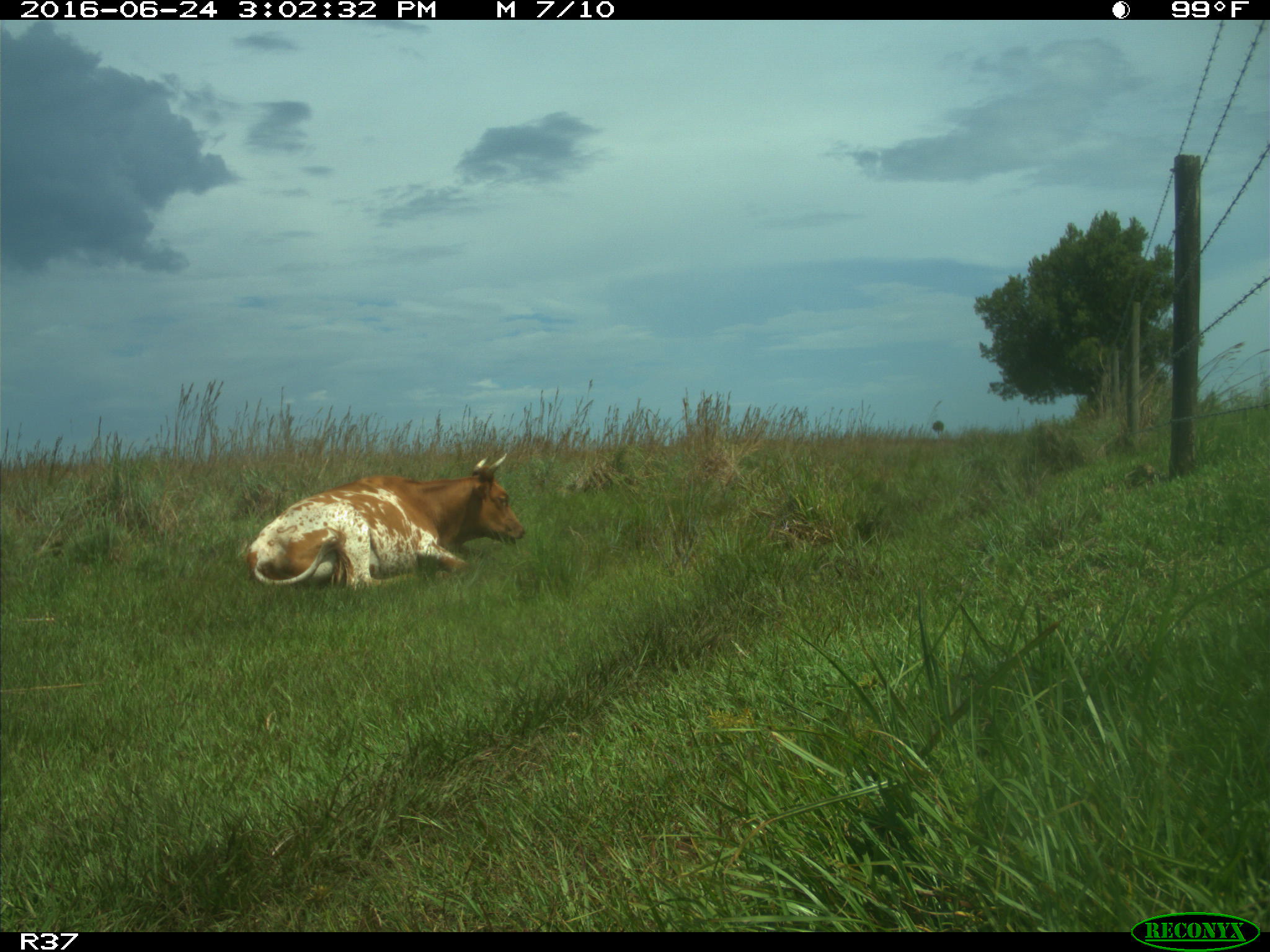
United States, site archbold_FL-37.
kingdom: Animalia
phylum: Chordata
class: Mammalia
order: Artiodactyla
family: Bovidae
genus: Bos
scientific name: Bos taurus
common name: domestic cow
Bos taurus (domestic cow).